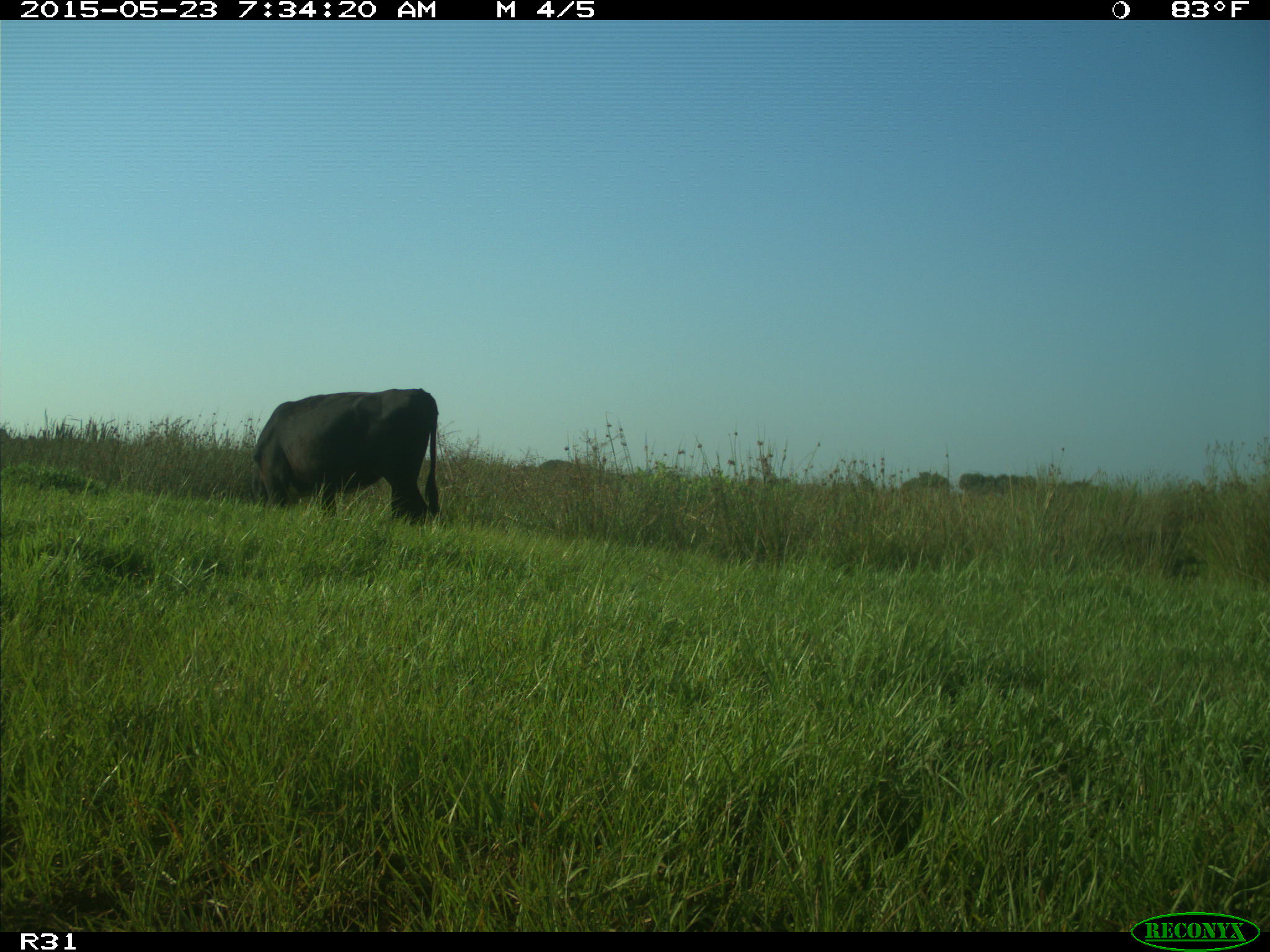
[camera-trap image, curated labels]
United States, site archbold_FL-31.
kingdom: Animalia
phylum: Chordata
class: Mammalia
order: Artiodactyla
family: Bovidae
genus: Bos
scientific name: Bos taurus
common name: domestic cow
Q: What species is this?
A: Bos taurus (domestic cow).